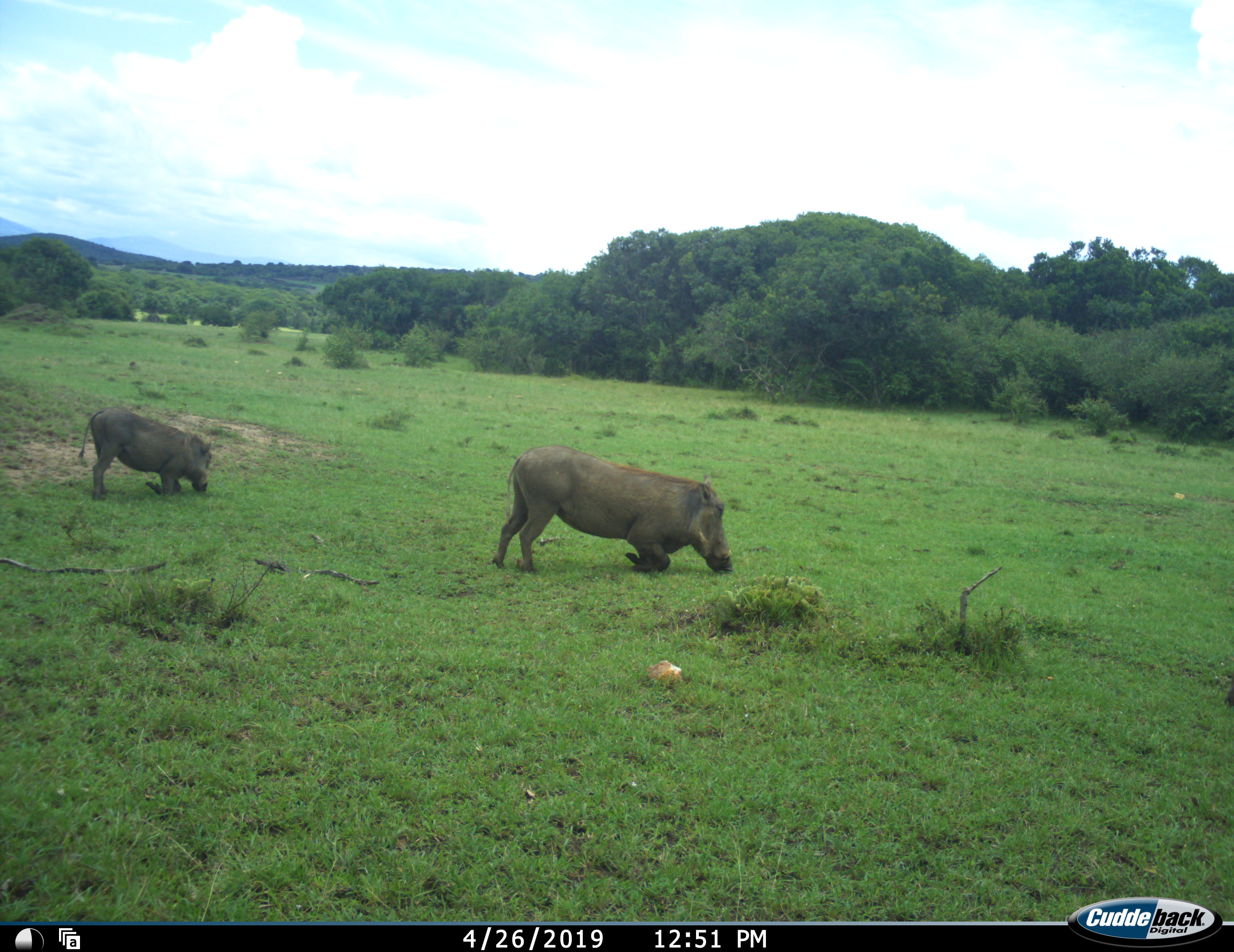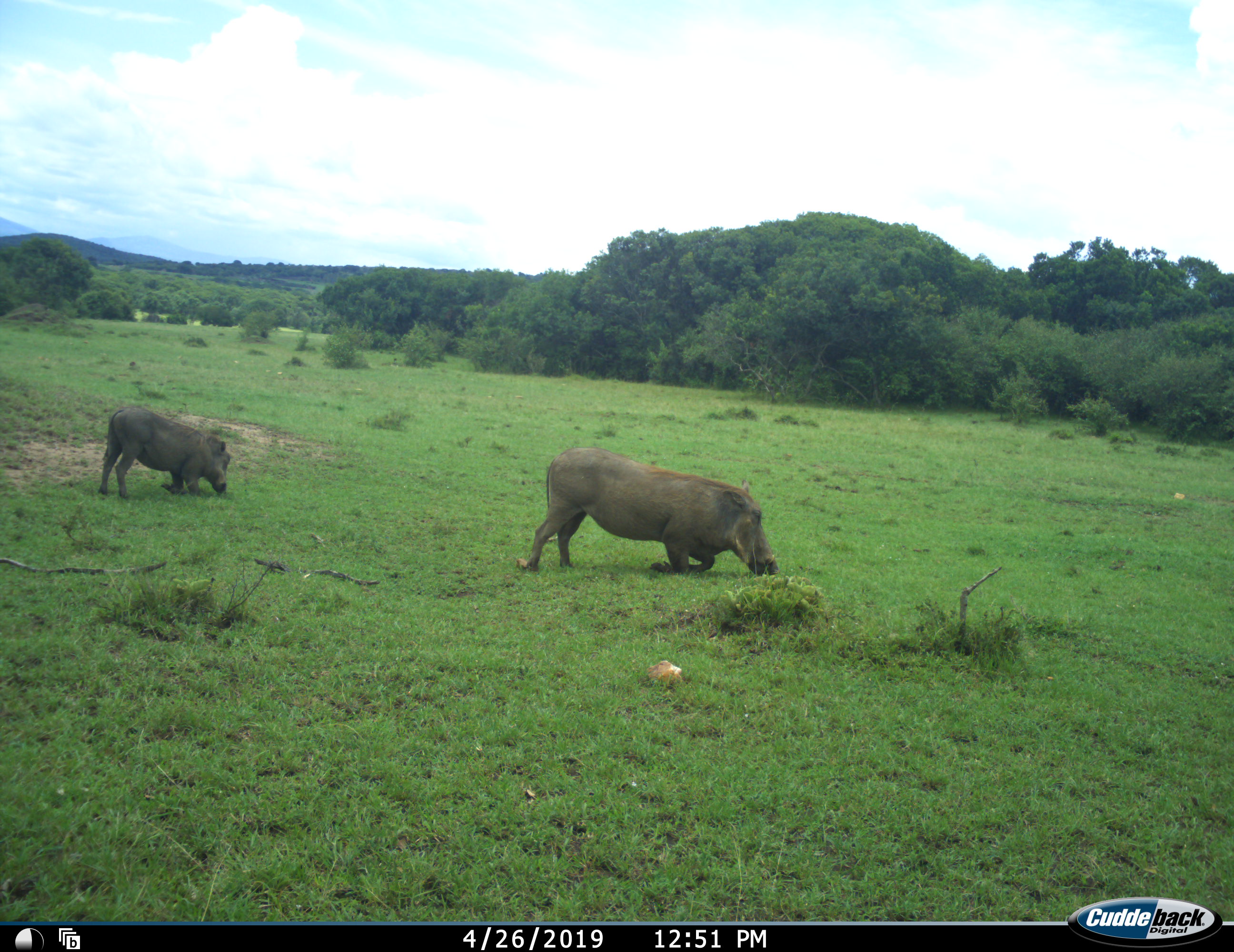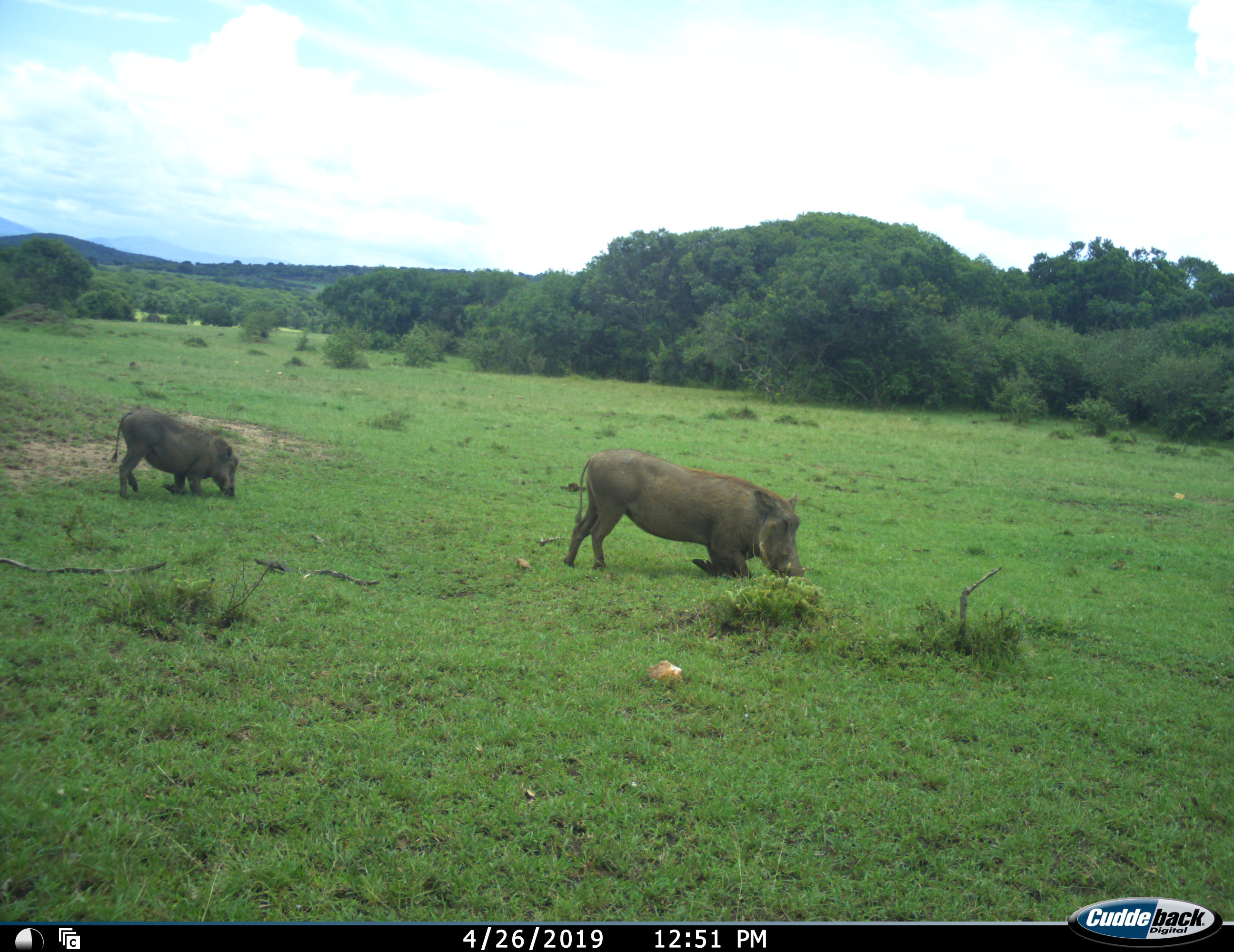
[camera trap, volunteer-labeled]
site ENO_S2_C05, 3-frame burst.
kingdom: Animalia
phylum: Chordata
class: Mammalia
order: Artiodactyla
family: Suidae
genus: Phacochoerus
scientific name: Phacochoerus africanus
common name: warthog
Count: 2.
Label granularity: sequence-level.